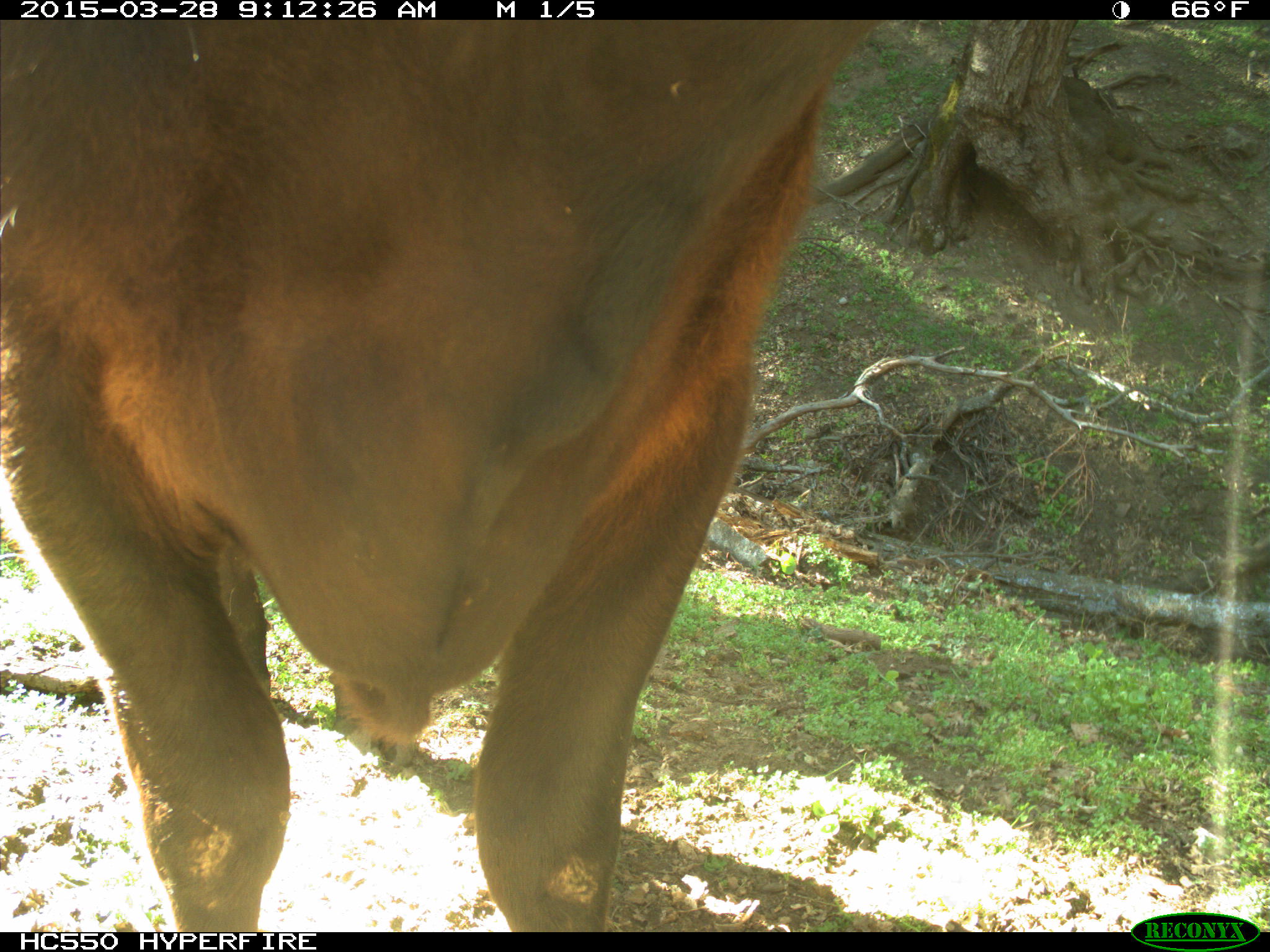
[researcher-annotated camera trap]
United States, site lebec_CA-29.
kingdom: Animalia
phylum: Chordata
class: Mammalia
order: Artiodactyla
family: Bovidae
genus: Bos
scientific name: Bos taurus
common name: domestic cow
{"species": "Bos taurus (domestic cow)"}